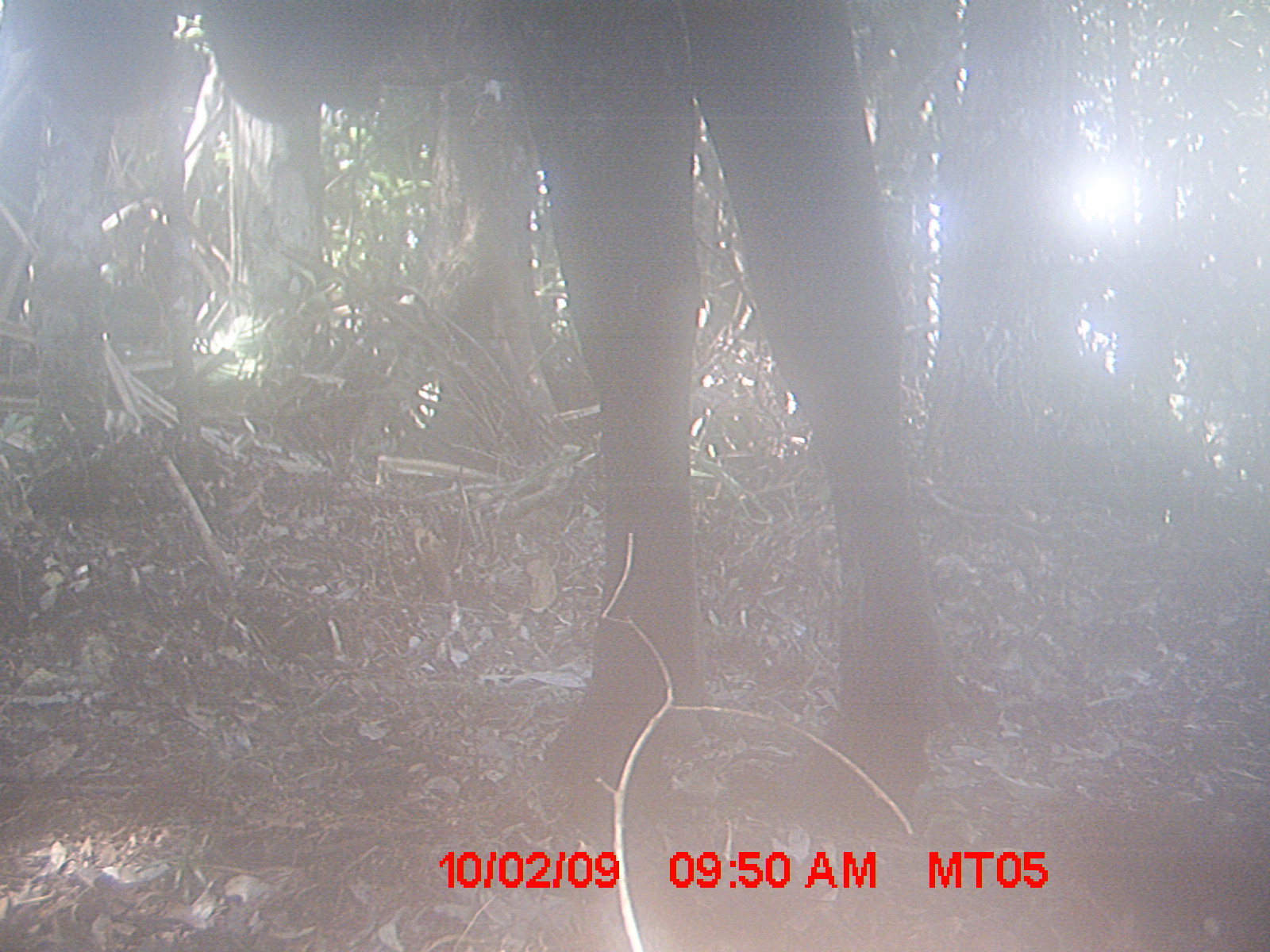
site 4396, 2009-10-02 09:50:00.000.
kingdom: Animalia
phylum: Chordata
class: Mammalia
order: Artiodactyla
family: Bovidae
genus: Bos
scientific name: Bos taurus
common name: domestic cattle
Bos taurus (domestic cattle), count 1.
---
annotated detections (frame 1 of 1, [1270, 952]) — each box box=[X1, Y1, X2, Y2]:
bos taurus: box=[0, 0, 969, 842]